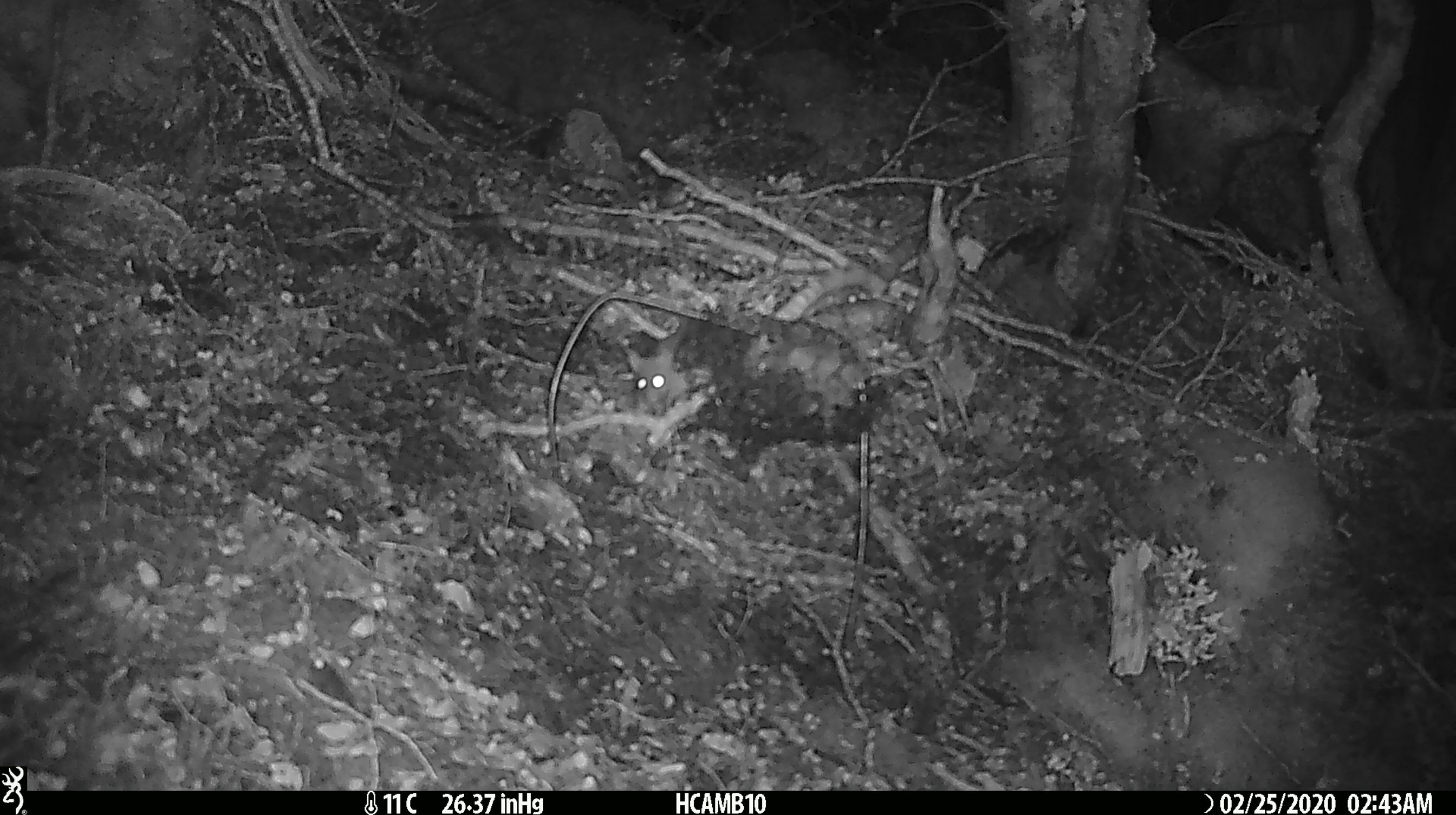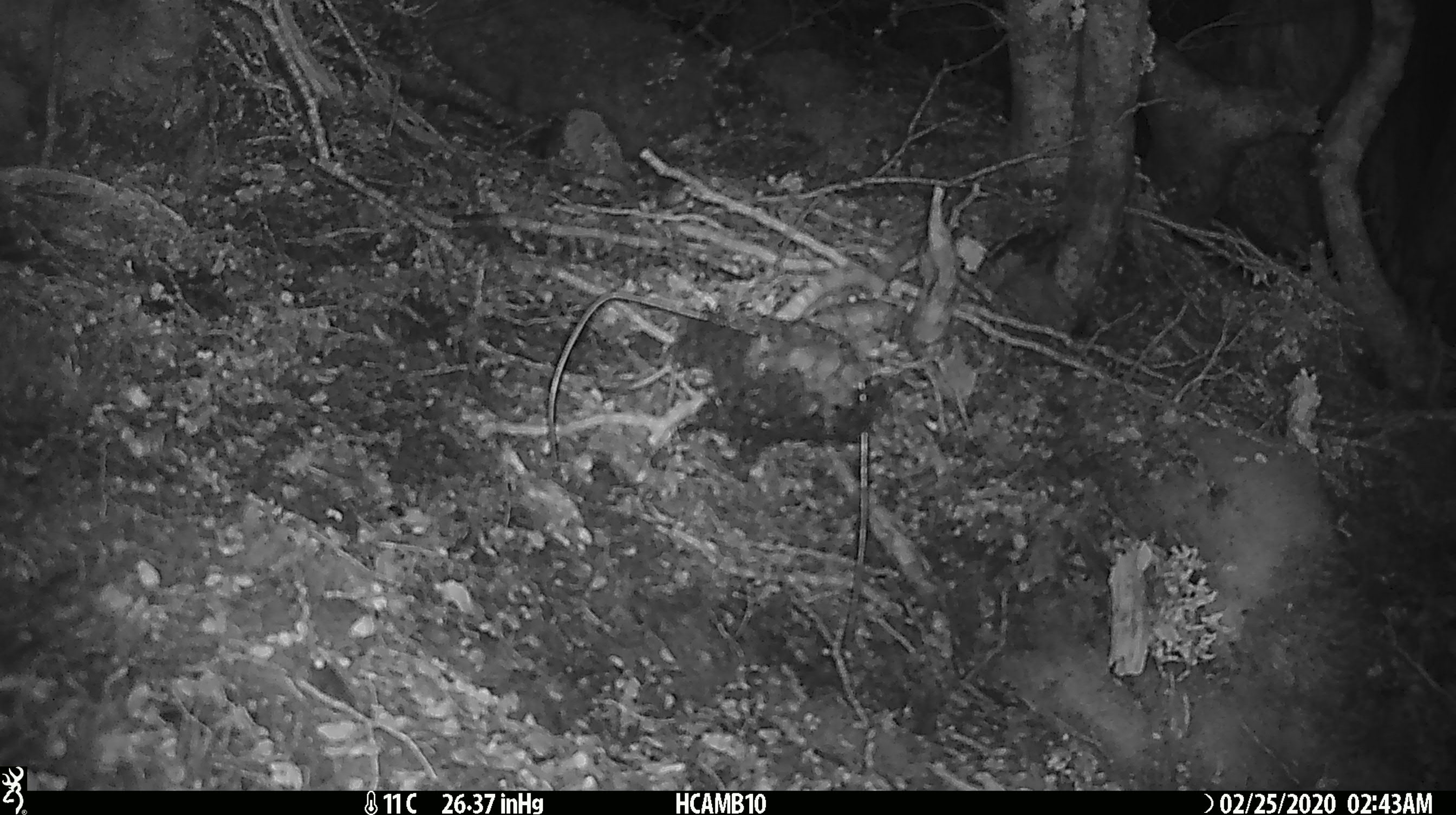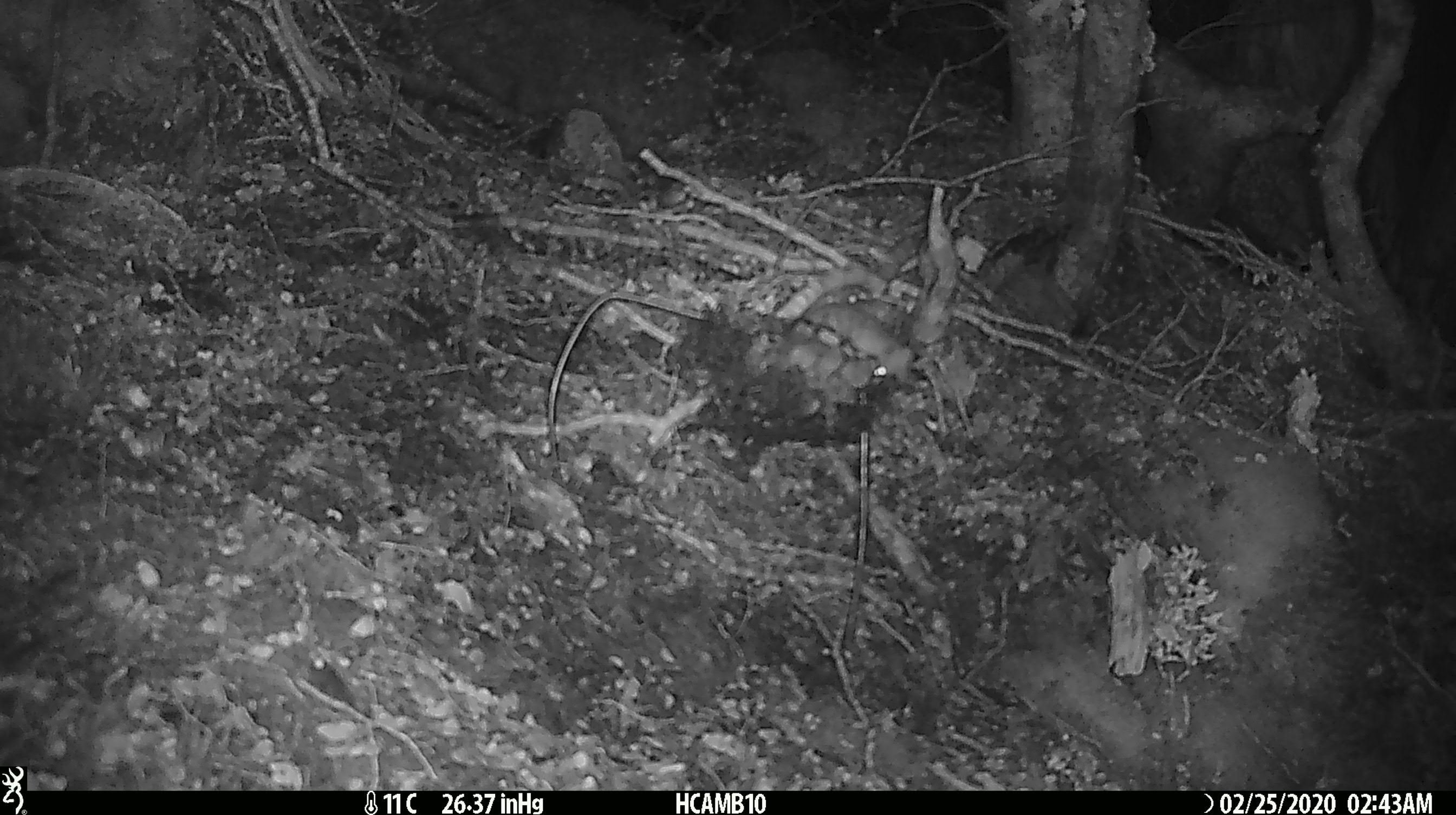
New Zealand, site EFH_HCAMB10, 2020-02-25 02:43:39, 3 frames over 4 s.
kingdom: Animalia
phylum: Chordata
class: Mammalia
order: Rodentia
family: Muridae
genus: Mus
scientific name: Mus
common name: mouse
Mouse (Mus).